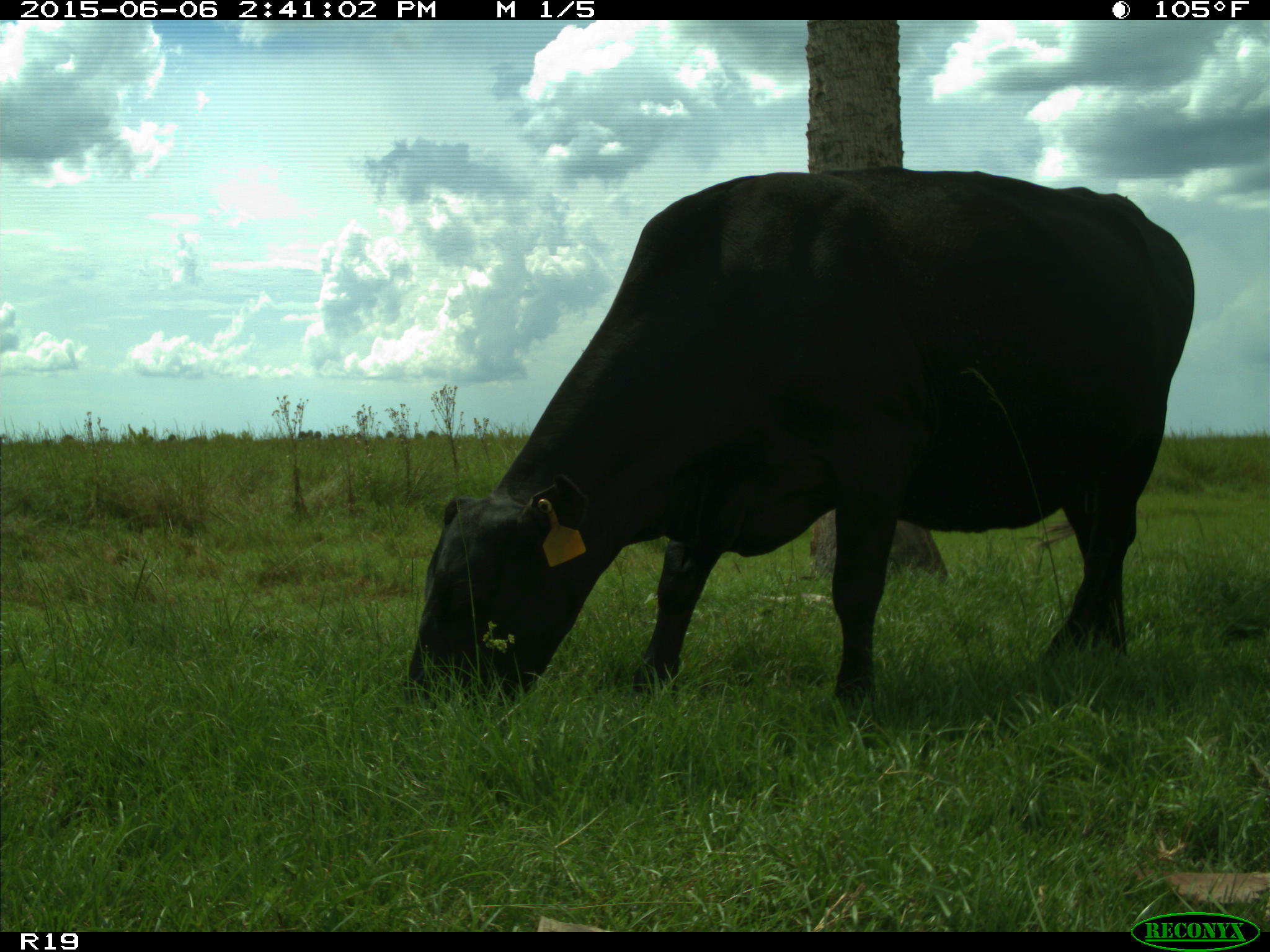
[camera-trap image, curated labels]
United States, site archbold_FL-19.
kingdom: Animalia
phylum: Chordata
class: Mammalia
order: Artiodactyla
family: Bovidae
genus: Bos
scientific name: Bos taurus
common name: domestic cow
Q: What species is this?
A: Bos taurus (domestic cow).